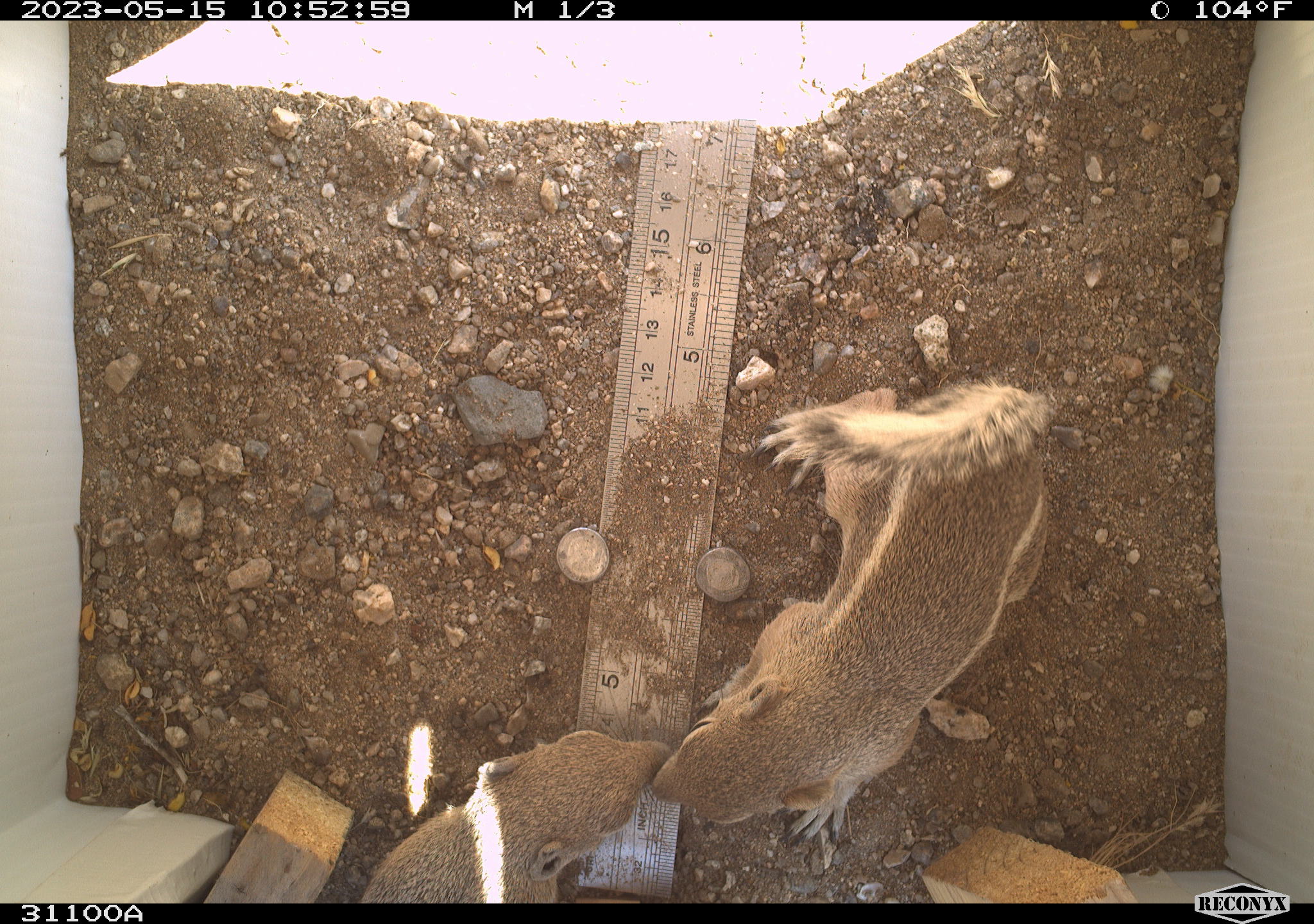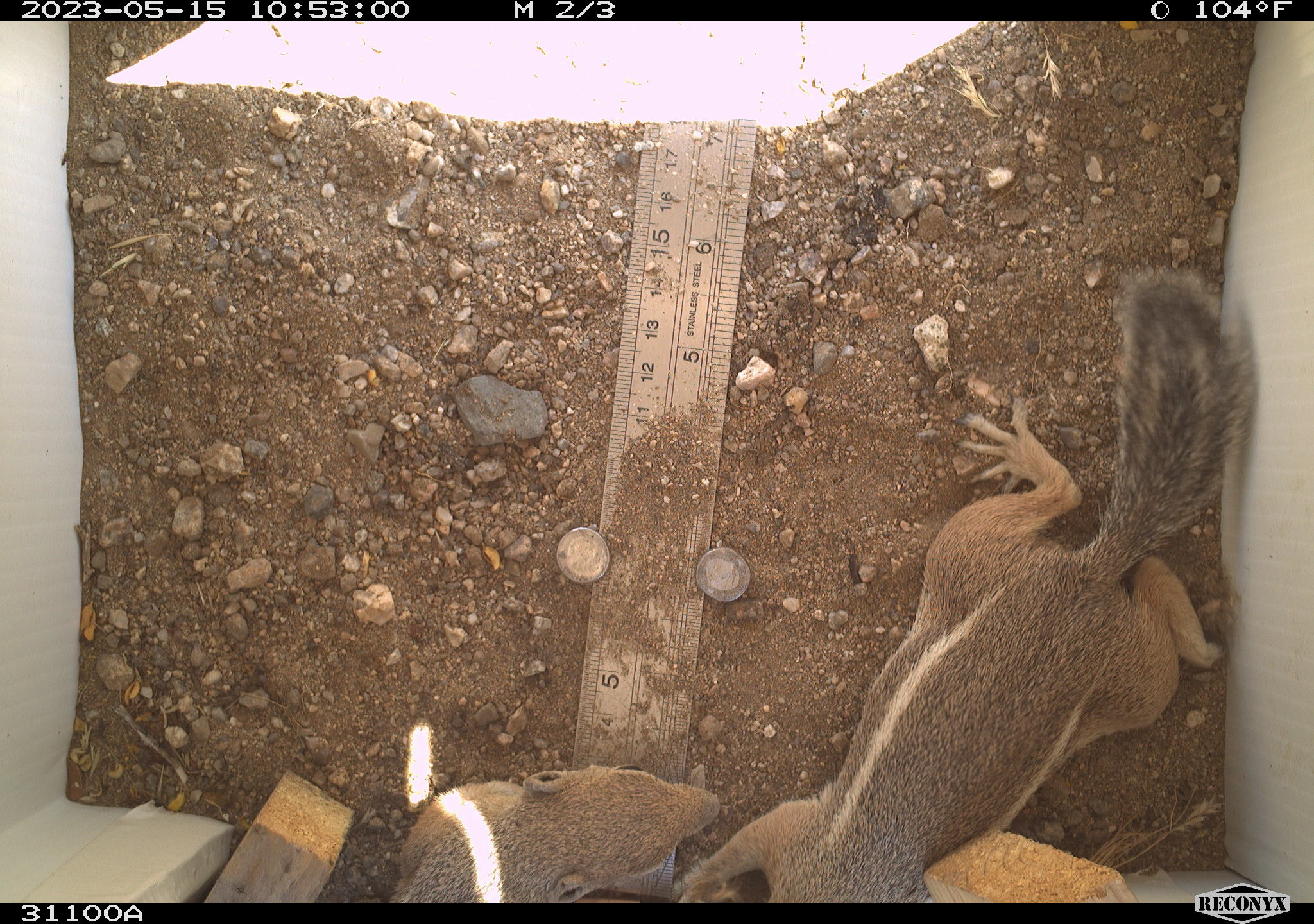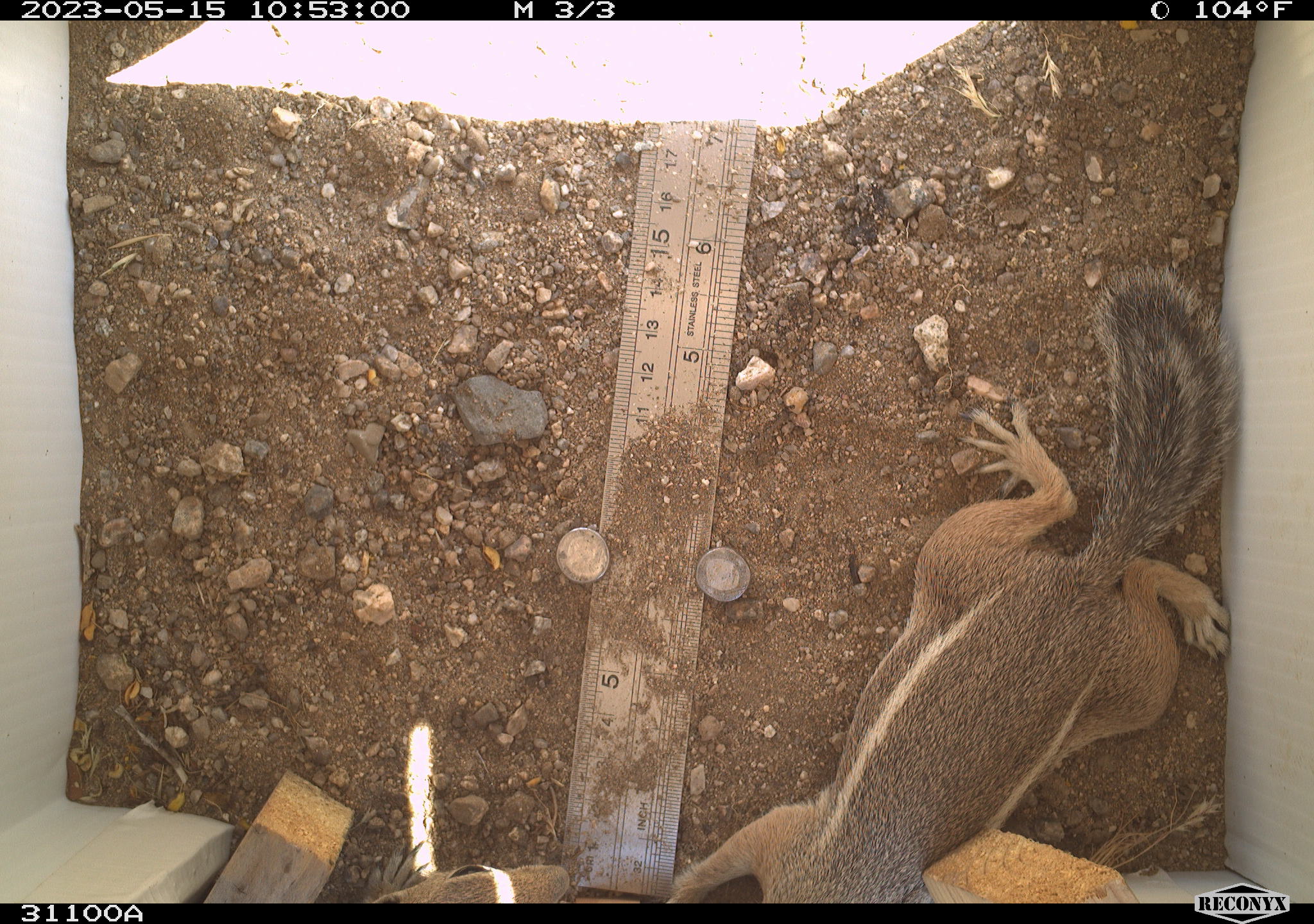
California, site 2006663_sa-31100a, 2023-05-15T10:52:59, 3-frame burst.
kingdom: Animalia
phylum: Chordata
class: Mammalia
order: Rodentia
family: Sciuridae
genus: Ammospermophilus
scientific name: Ammospermophilus leucurus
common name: white-tailed antelope squirrel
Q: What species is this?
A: White-tailed antelope squirrel (Ammospermophilus leucurus).